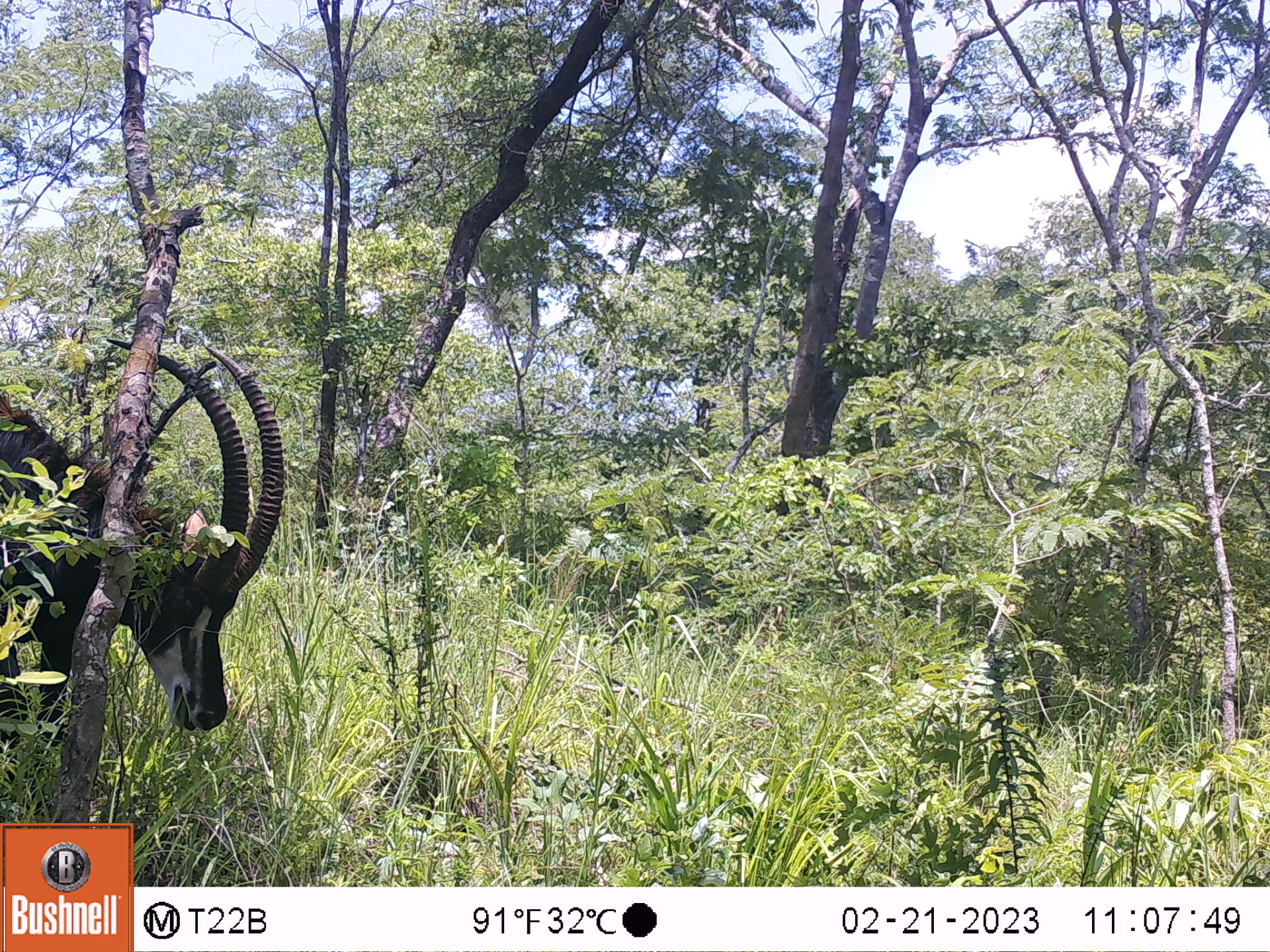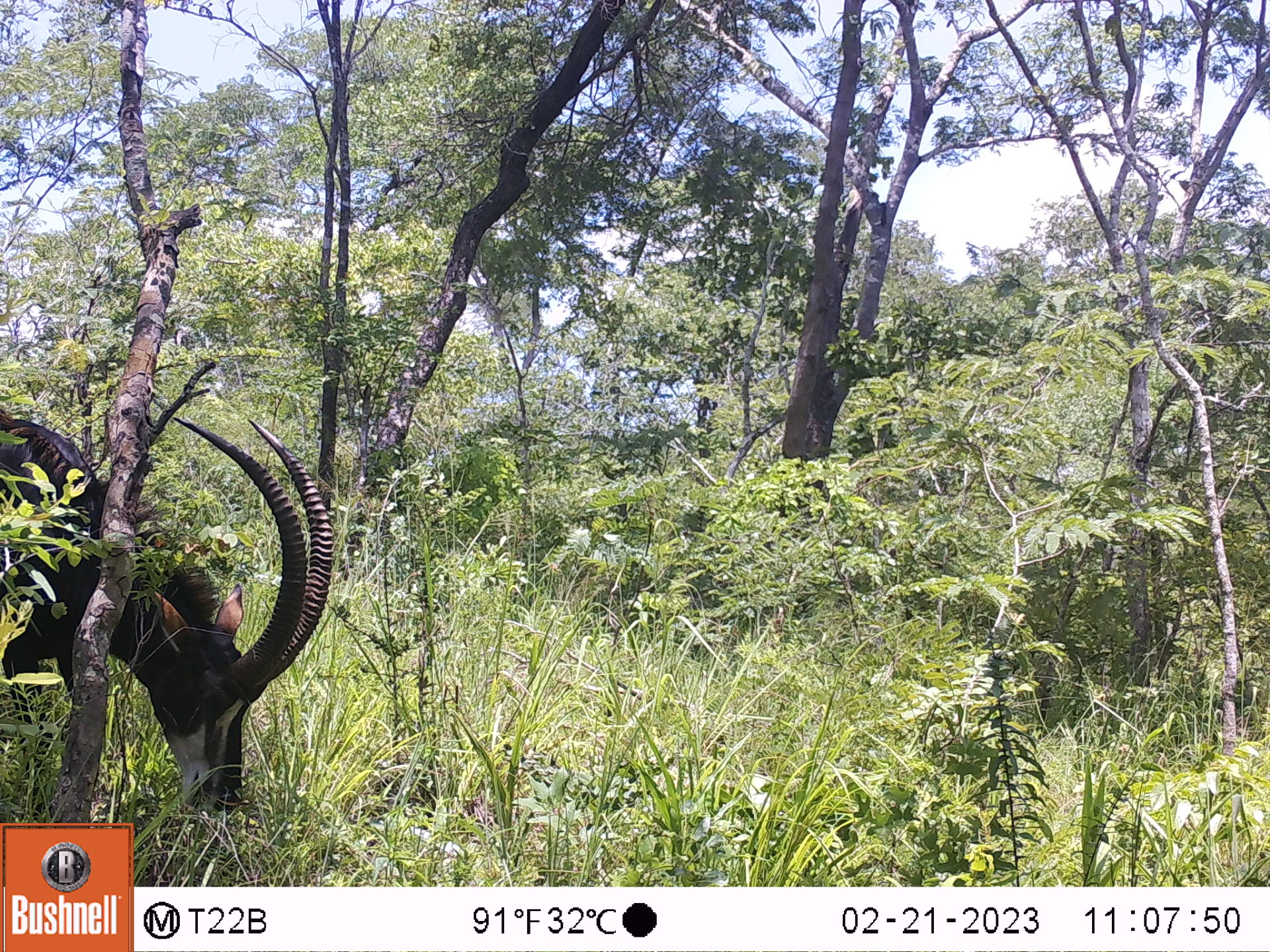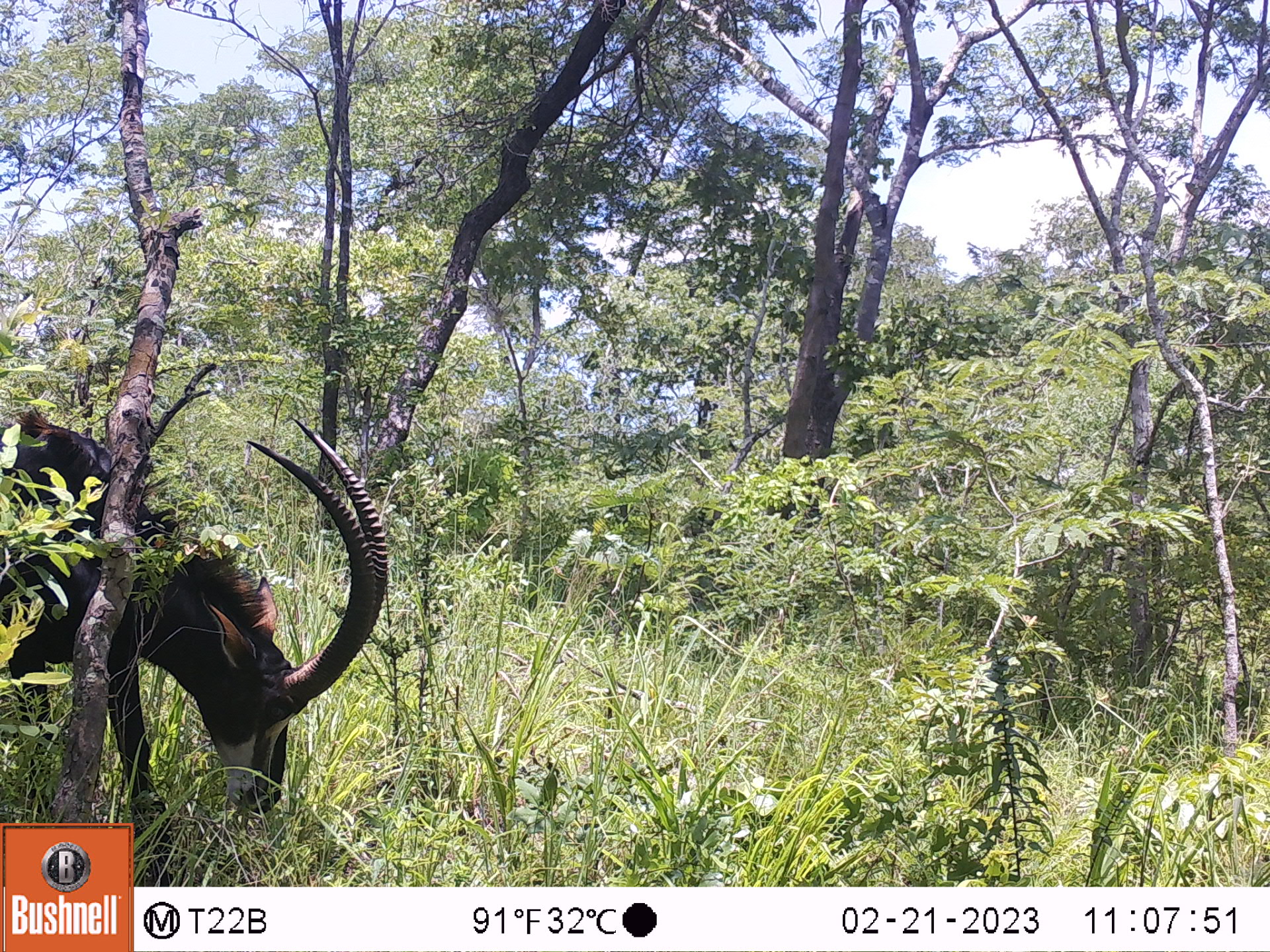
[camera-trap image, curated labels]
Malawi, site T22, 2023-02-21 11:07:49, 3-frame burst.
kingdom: Animalia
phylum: Chordata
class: Mammalia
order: Artiodactyla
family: Bovidae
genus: Hippotragus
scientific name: Hippotragus niger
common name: sable antelope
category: sable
Sable (sable antelope) (Hippotragus niger), count 1.